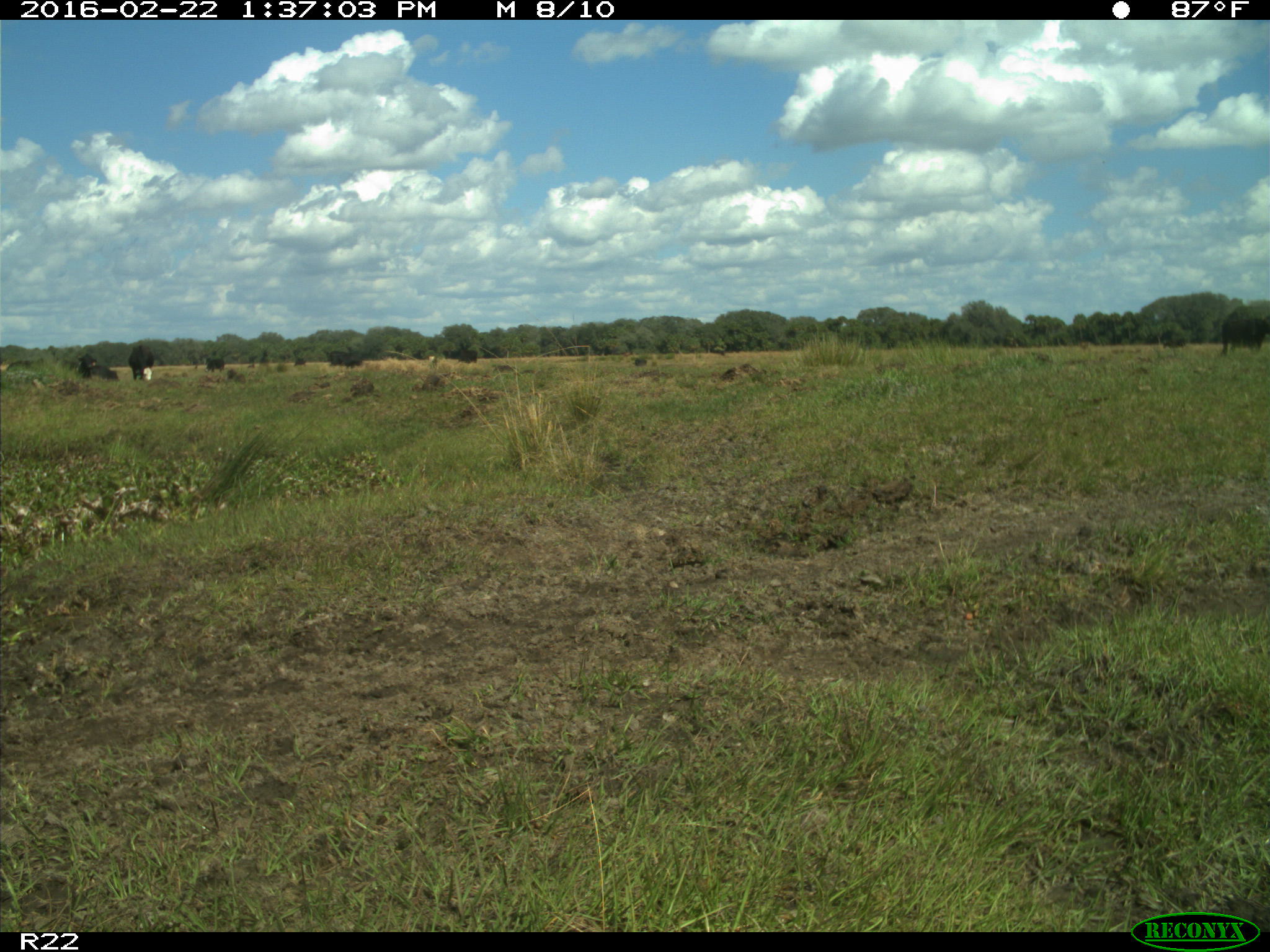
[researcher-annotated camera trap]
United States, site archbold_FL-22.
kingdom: Animalia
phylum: Chordata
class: Mammalia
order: Artiodactyla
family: Bovidae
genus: Bos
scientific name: Bos taurus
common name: domestic cow